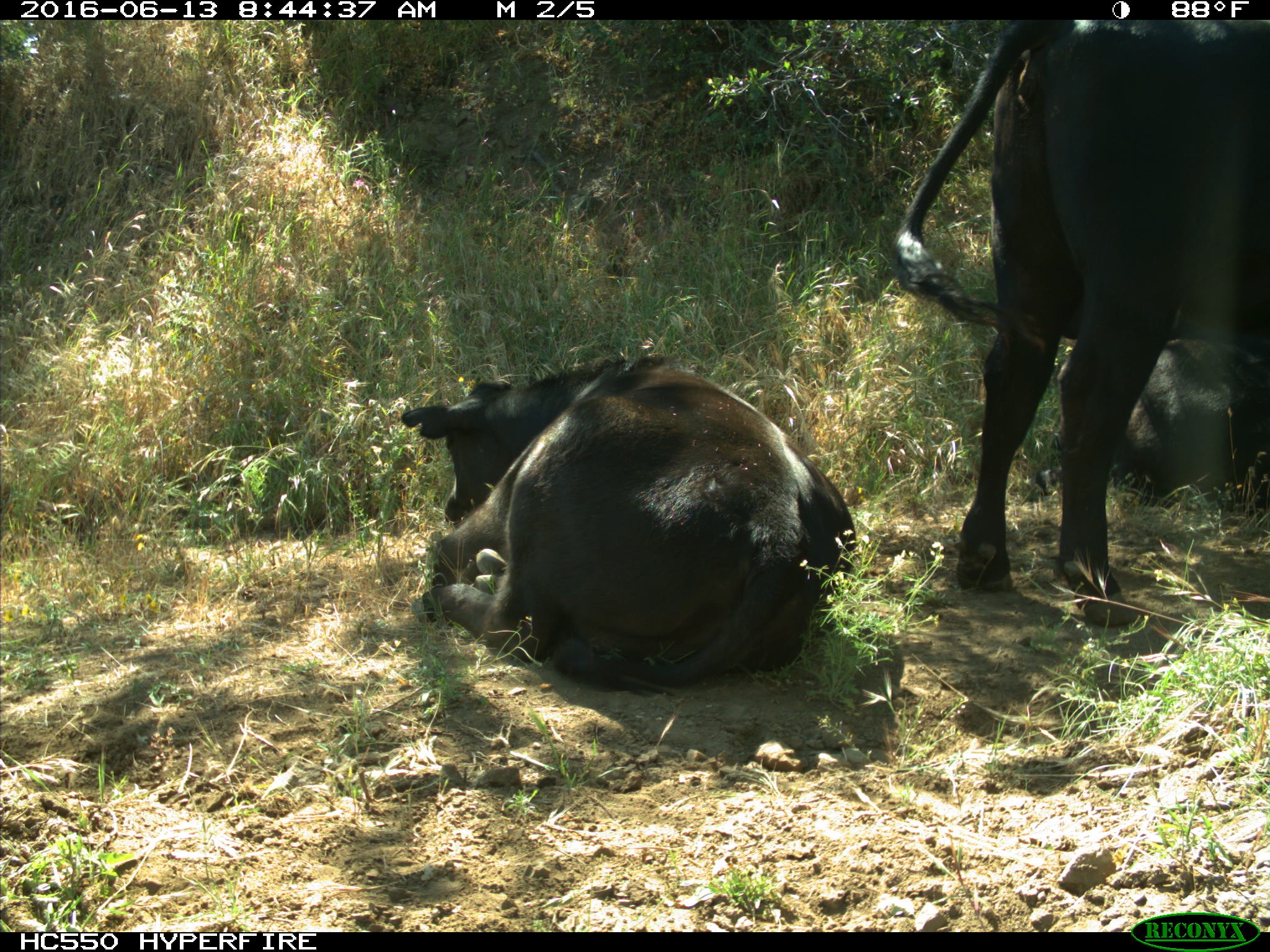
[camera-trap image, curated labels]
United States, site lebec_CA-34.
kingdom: Animalia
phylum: Chordata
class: Mammalia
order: Artiodactyla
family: Bovidae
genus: Bos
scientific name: Bos taurus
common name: domestic cow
Bos taurus (domestic cow).